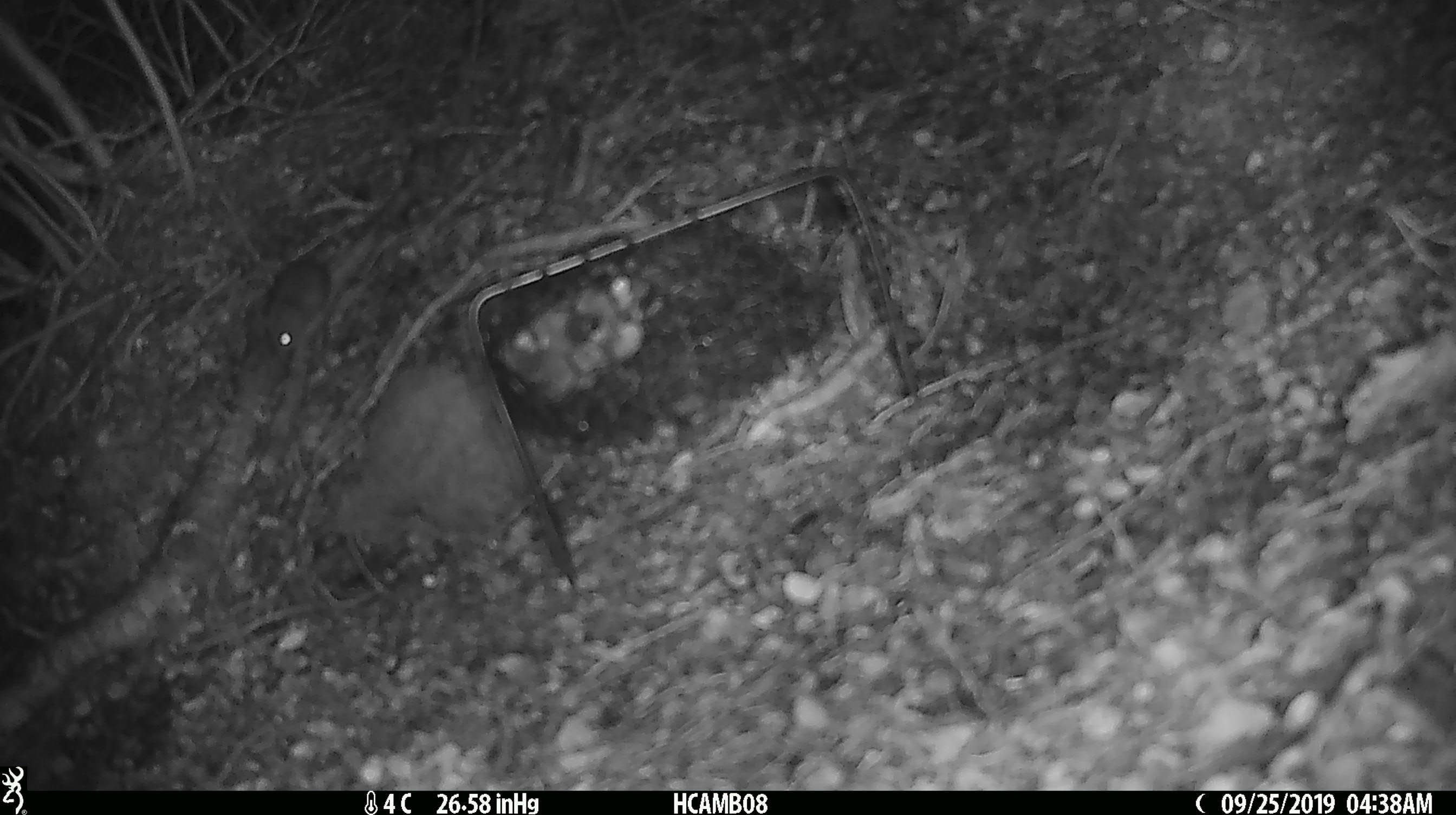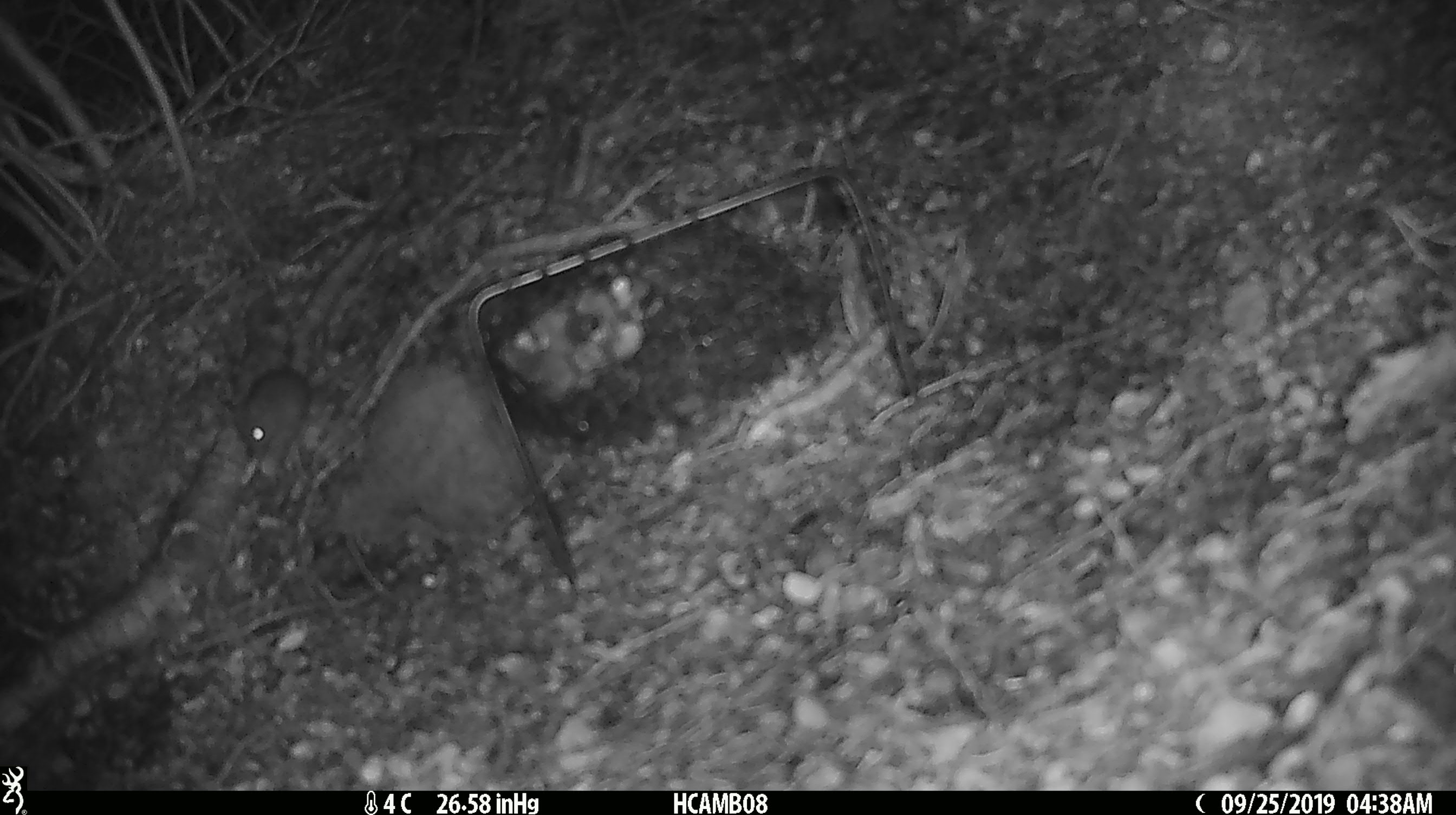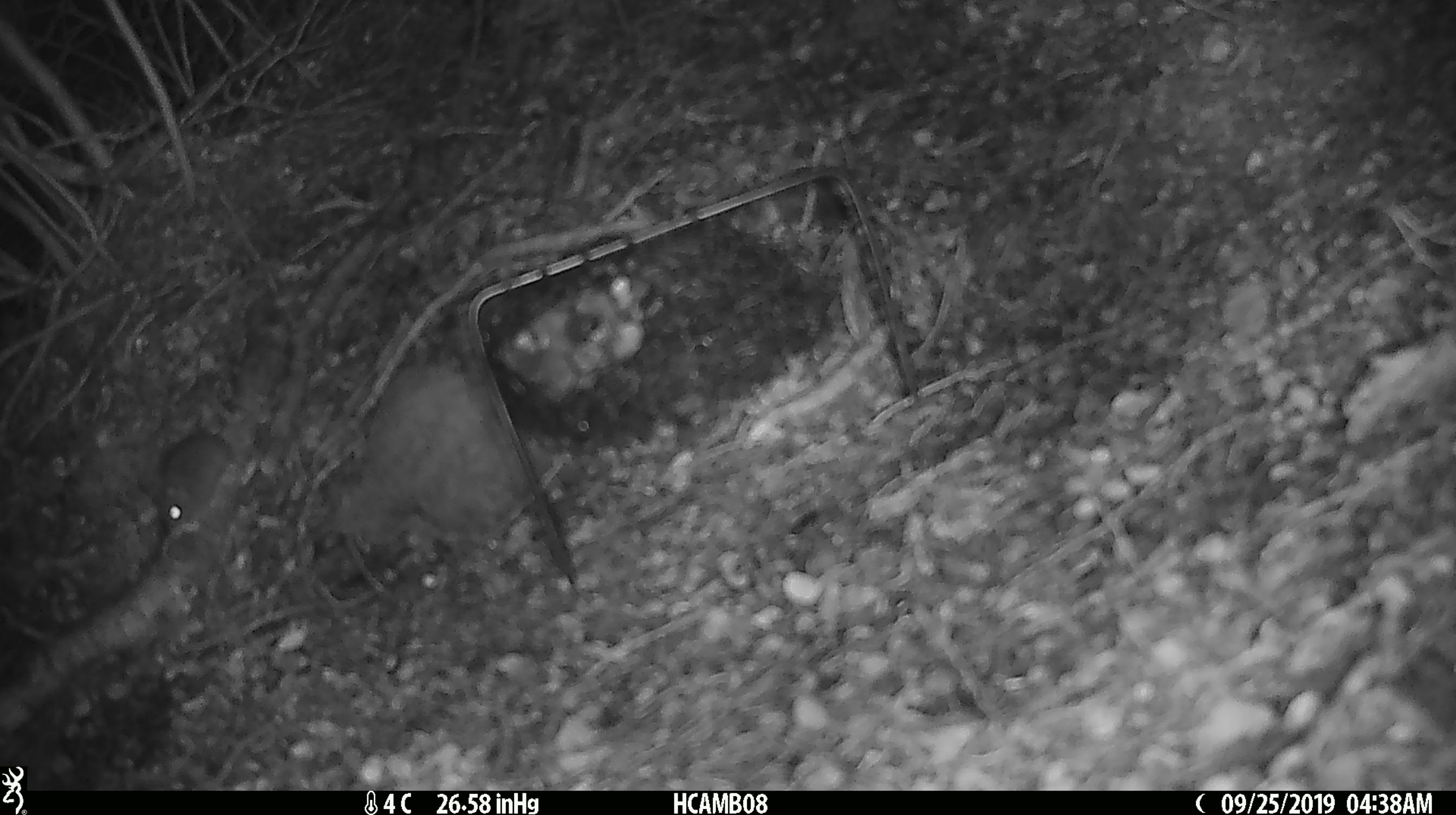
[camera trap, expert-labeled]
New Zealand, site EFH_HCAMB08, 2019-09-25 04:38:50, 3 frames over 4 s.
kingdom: Animalia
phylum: Chordata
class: Mammalia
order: Rodentia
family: Muridae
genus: Mus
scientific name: Mus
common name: mouse